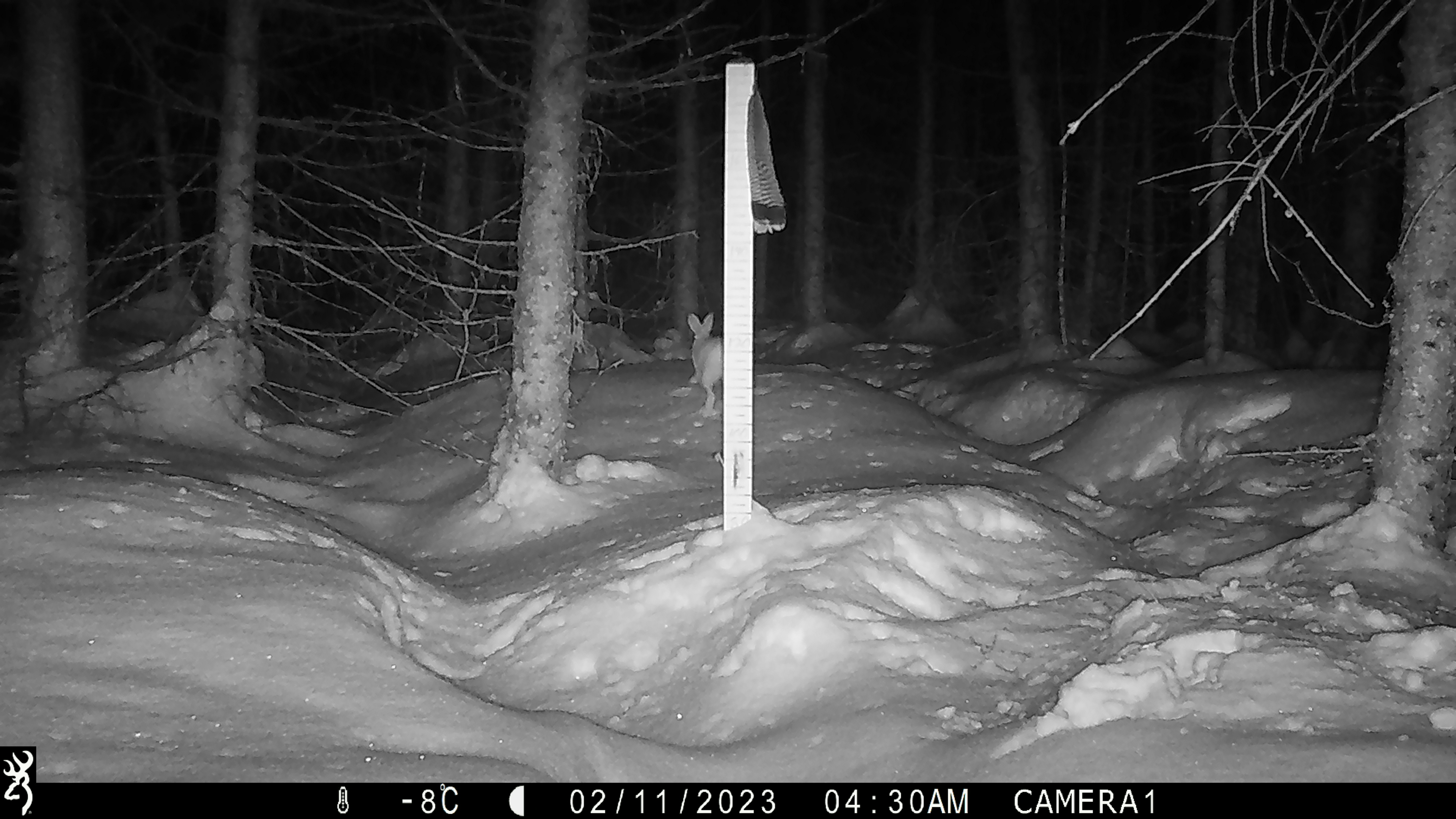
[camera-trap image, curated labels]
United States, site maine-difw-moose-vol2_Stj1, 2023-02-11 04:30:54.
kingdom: Animalia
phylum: Chordata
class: Mammalia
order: Lagomorpha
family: Leporidae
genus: Lepus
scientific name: Lepus americanus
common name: snowshoe hare